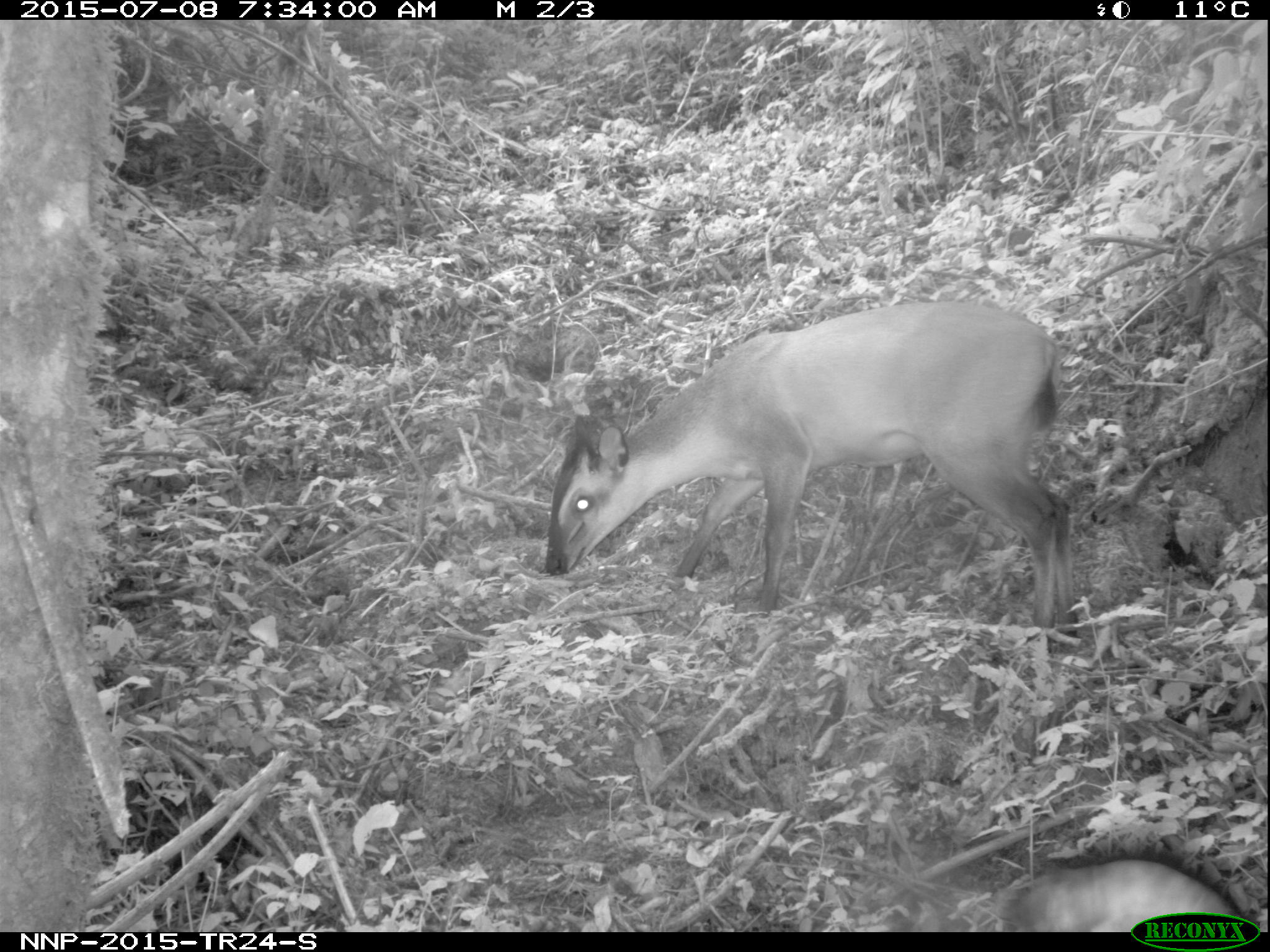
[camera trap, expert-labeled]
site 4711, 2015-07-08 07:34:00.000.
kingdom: Animalia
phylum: Chordata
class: Mammalia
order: Artiodactyla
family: Bovidae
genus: Cephalophus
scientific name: Cephalophus nigrifrons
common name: black-fronted duiker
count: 1